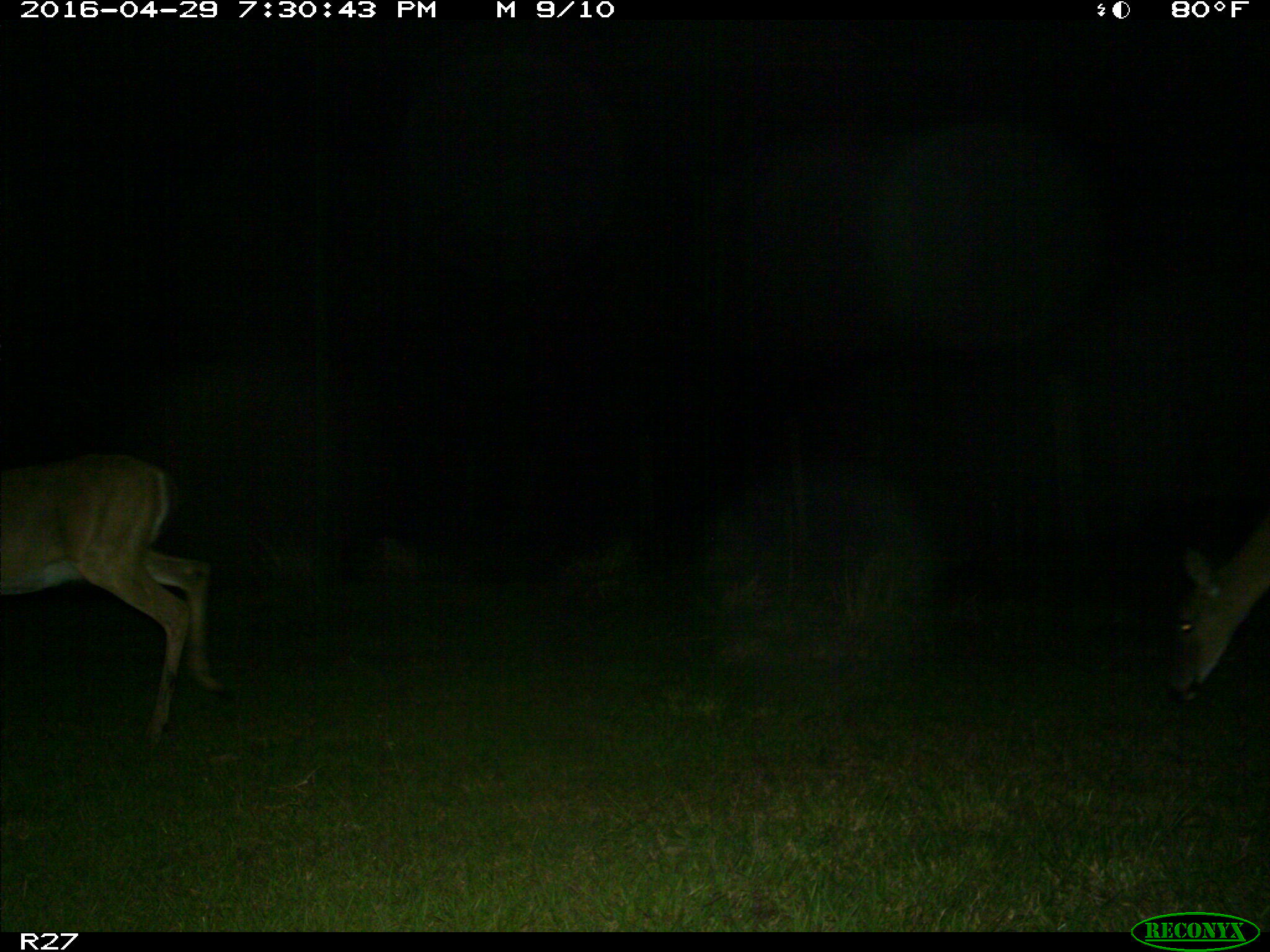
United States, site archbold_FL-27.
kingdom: Animalia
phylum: Chordata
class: Mammalia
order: Artiodactyla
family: Cervidae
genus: Odocoileus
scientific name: Odocoileus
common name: deer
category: unidentified deer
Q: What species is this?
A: Unidentified deer (deer) (Odocoileus).